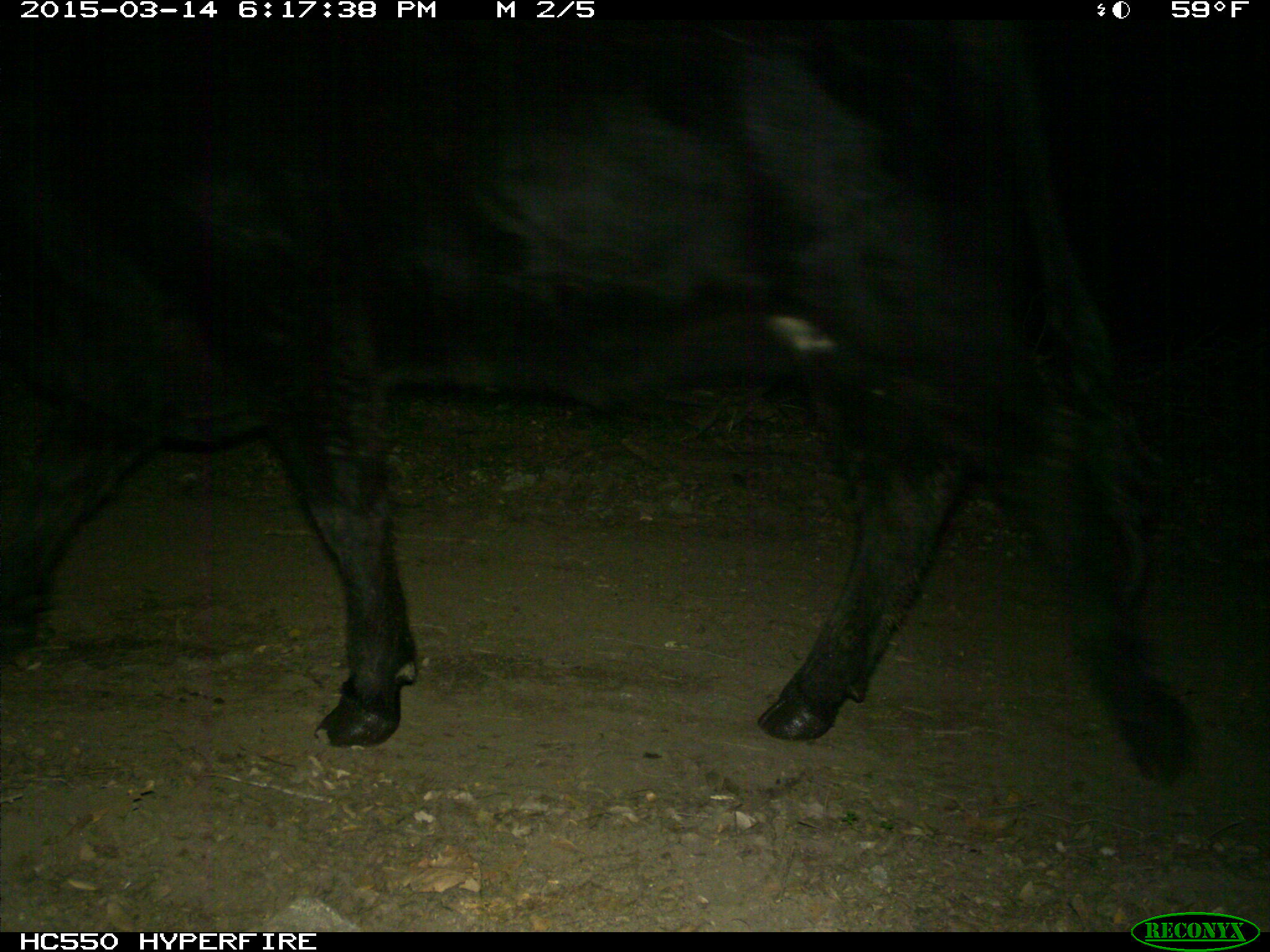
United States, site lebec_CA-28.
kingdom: Animalia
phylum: Chordata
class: Mammalia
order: Artiodactyla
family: Bovidae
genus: Bos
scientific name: Bos taurus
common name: domestic cow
Bos taurus (domestic cow).